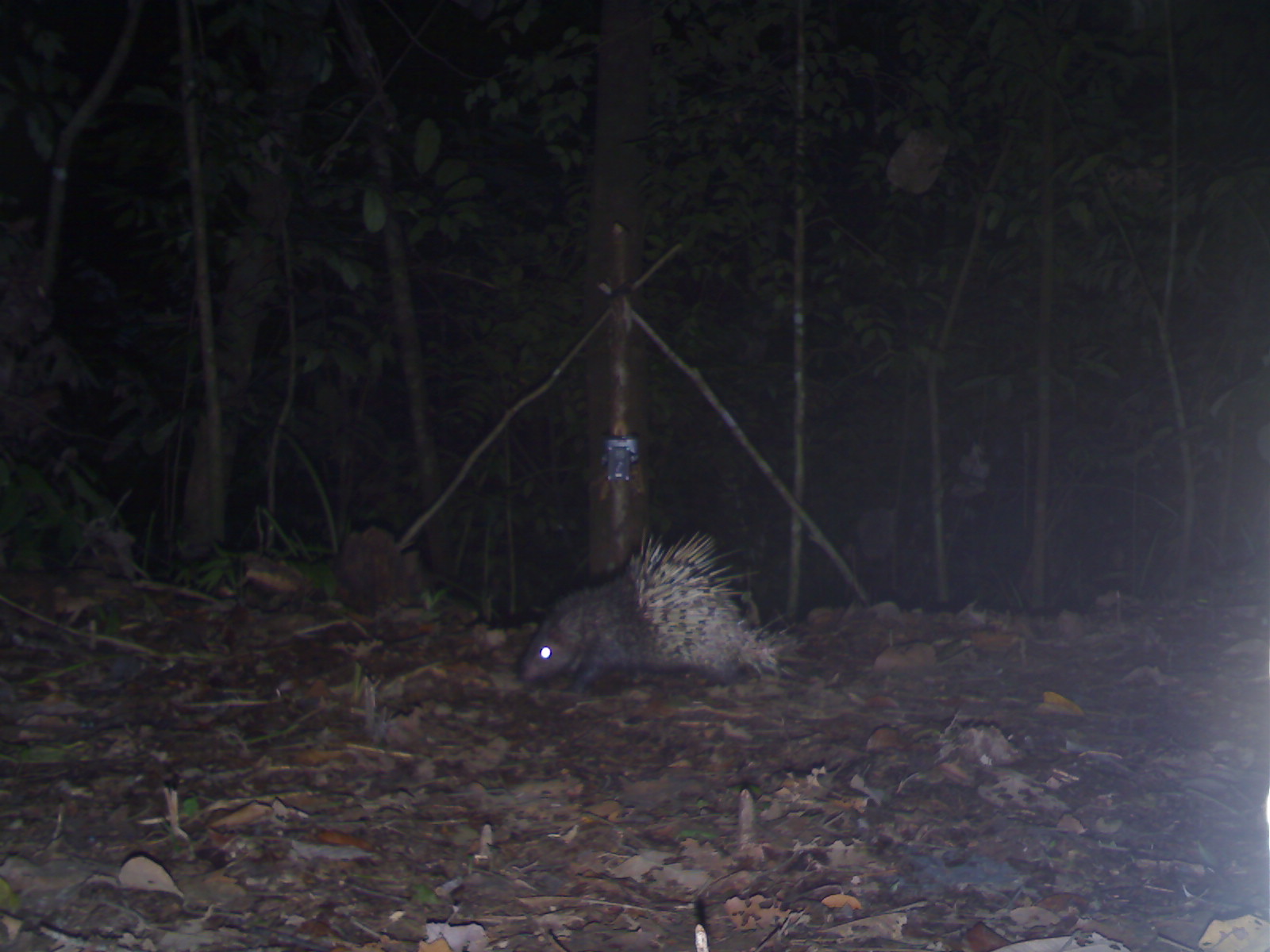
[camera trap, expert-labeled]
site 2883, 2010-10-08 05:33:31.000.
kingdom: Animalia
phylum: Chordata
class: Mammalia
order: Rodentia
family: Hystricidae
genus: Hystrix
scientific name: Hystrix brachyura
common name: east asian porcupine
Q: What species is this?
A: Hystrix brachyura (east asian porcupine).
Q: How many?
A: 1.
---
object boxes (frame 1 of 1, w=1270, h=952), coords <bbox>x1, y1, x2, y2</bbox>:
hystrix brachyura: <bbox>518, 529, 801, 691</bbox>